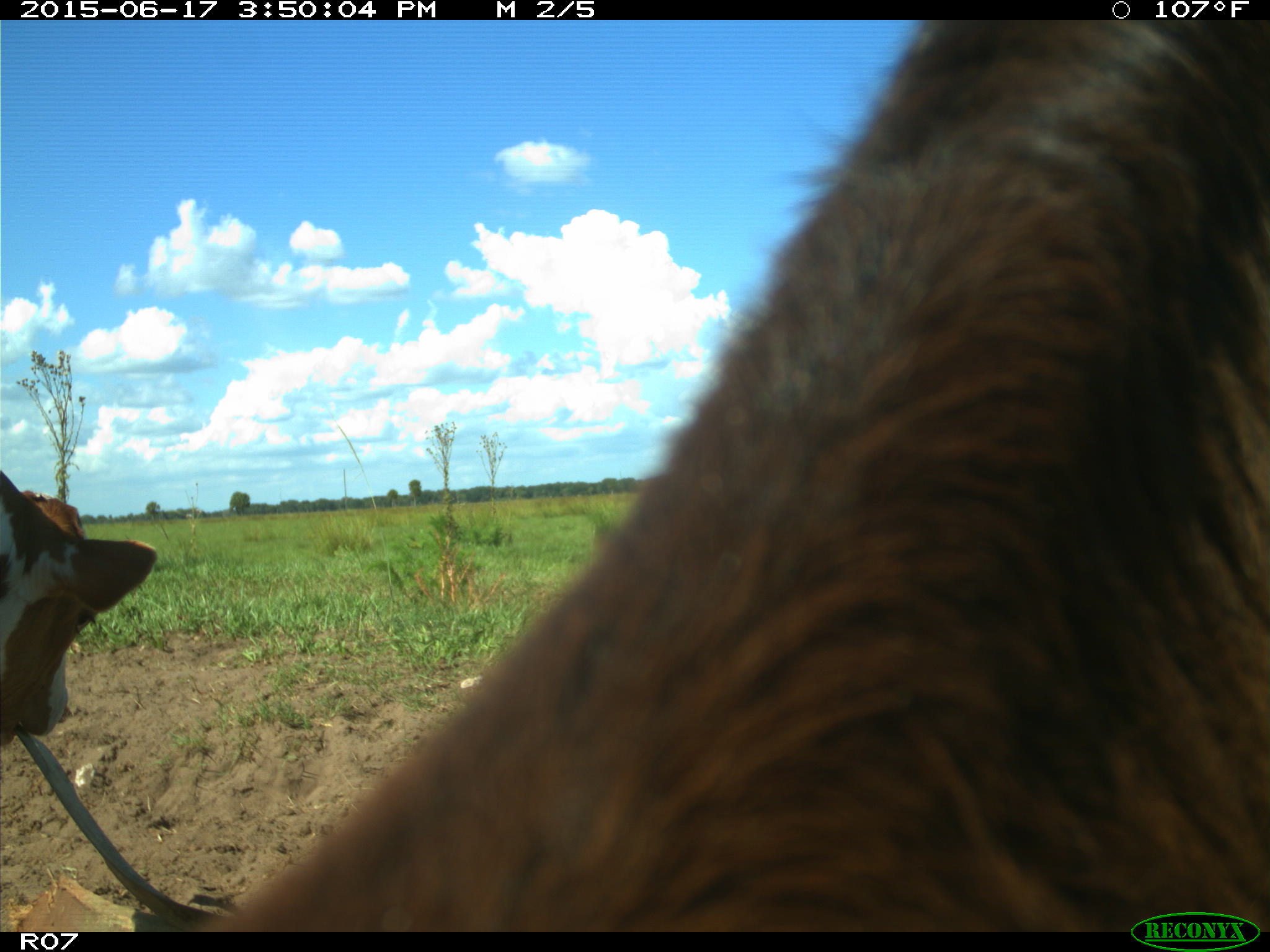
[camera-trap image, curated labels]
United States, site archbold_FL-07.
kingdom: Animalia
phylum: Chordata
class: Mammalia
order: Artiodactyla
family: Bovidae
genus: Bos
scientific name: Bos taurus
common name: domestic cow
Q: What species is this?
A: Bos taurus (domestic cow).